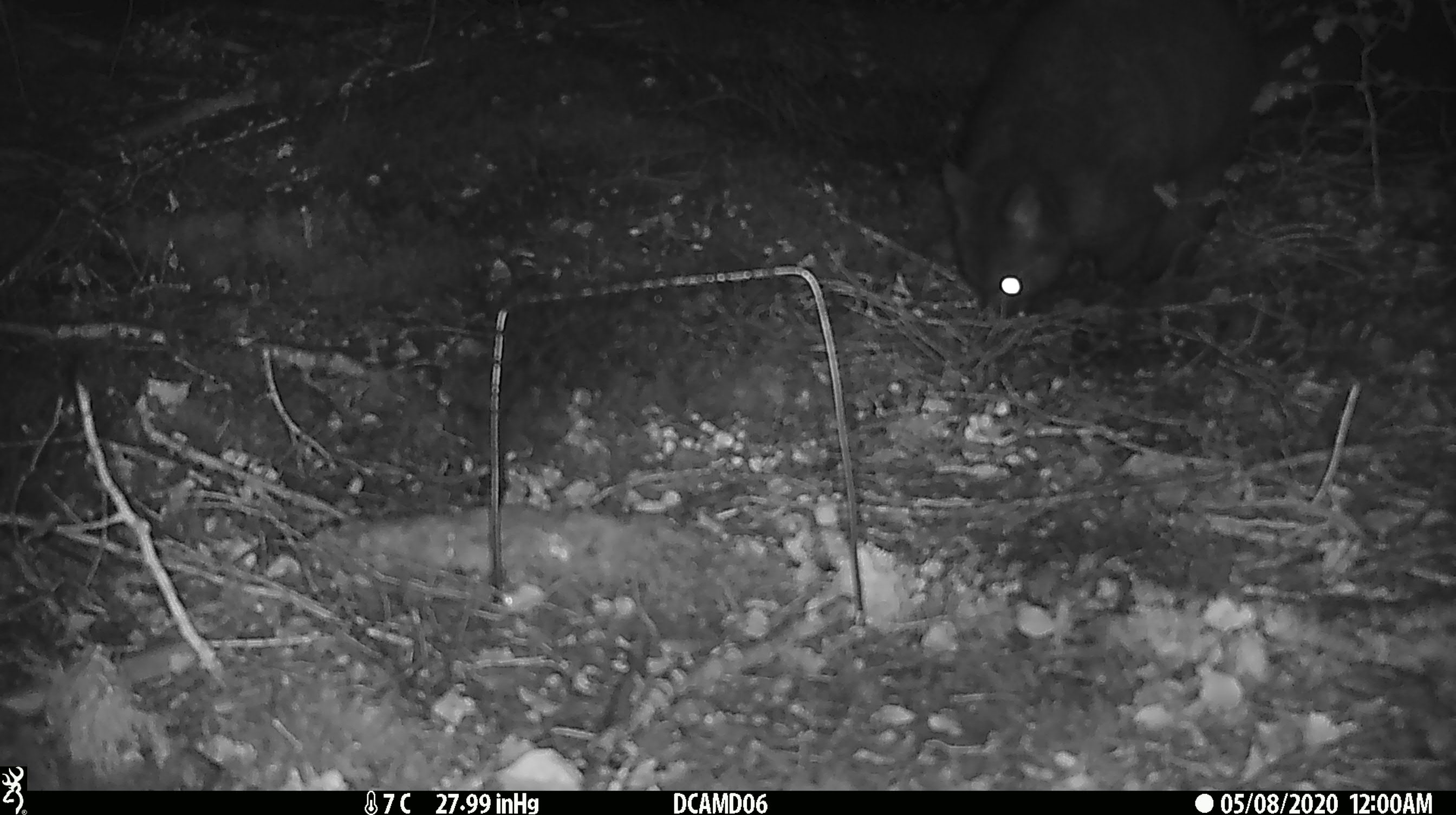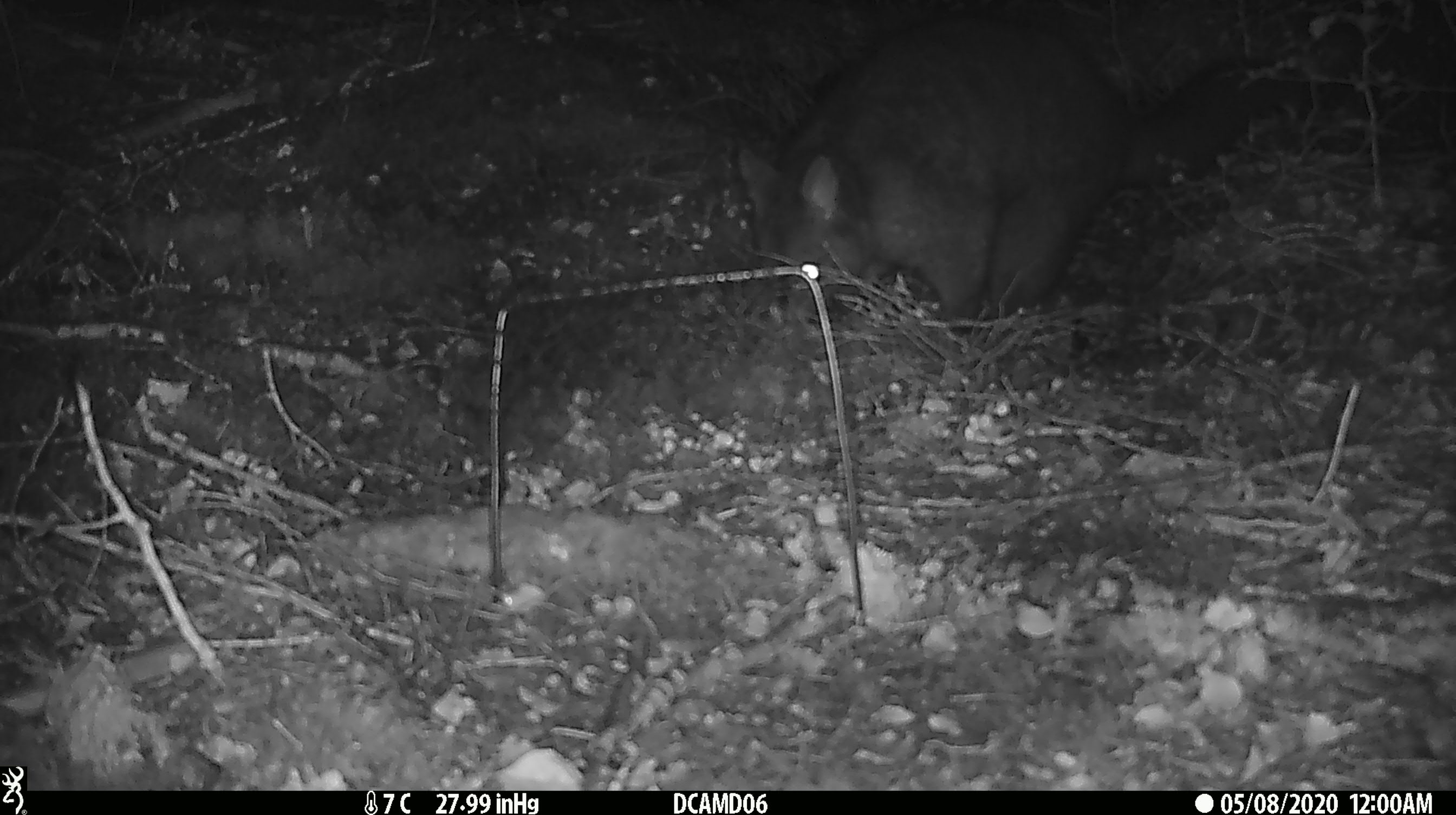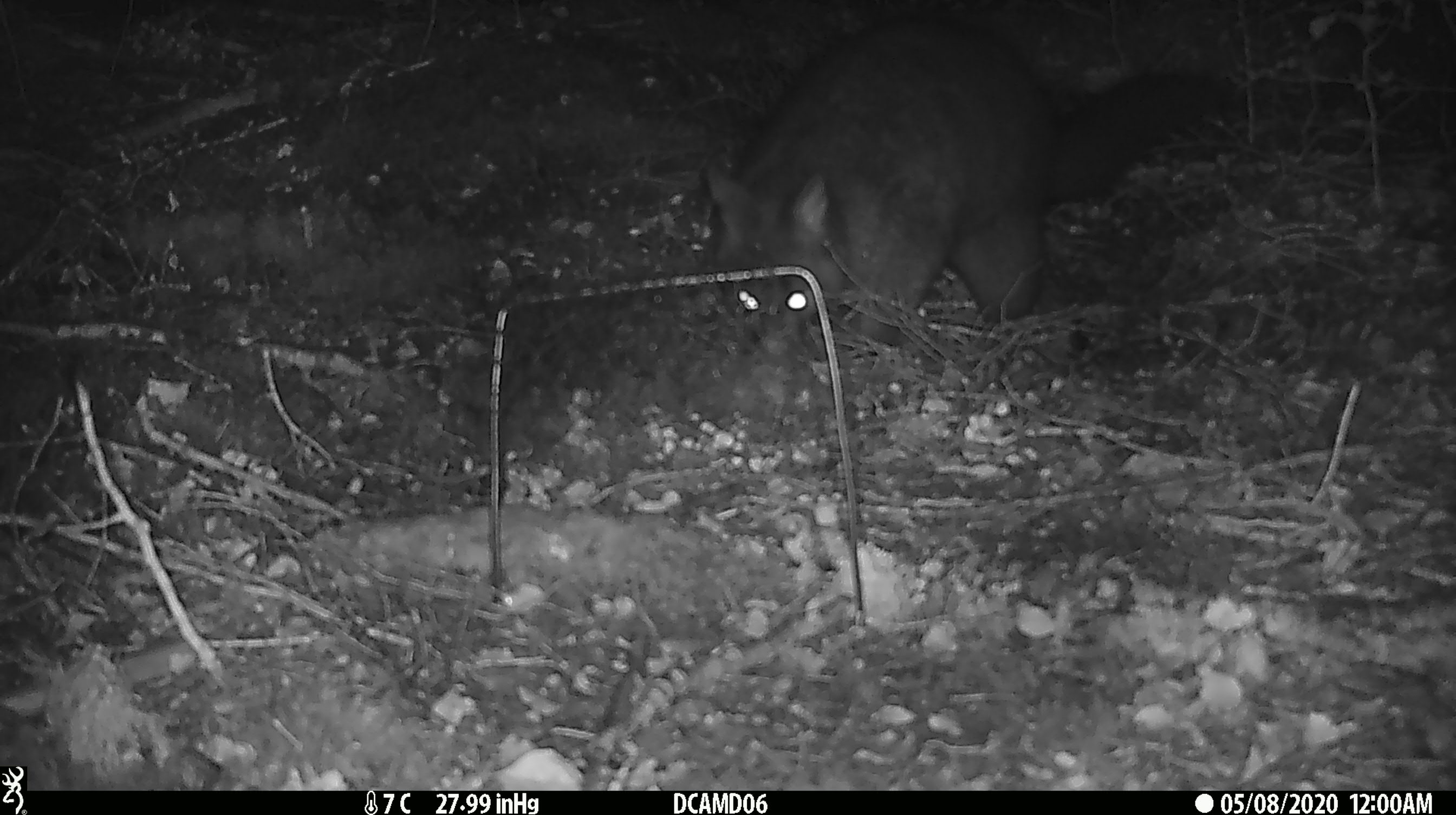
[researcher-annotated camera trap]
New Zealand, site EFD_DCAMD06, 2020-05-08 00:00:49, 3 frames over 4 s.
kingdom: Animalia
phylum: Chordata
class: Mammalia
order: Diprotodontia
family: Phalangeridae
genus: Trichosurus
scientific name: Trichosurus vulpecula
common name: common brushtail possum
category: possum